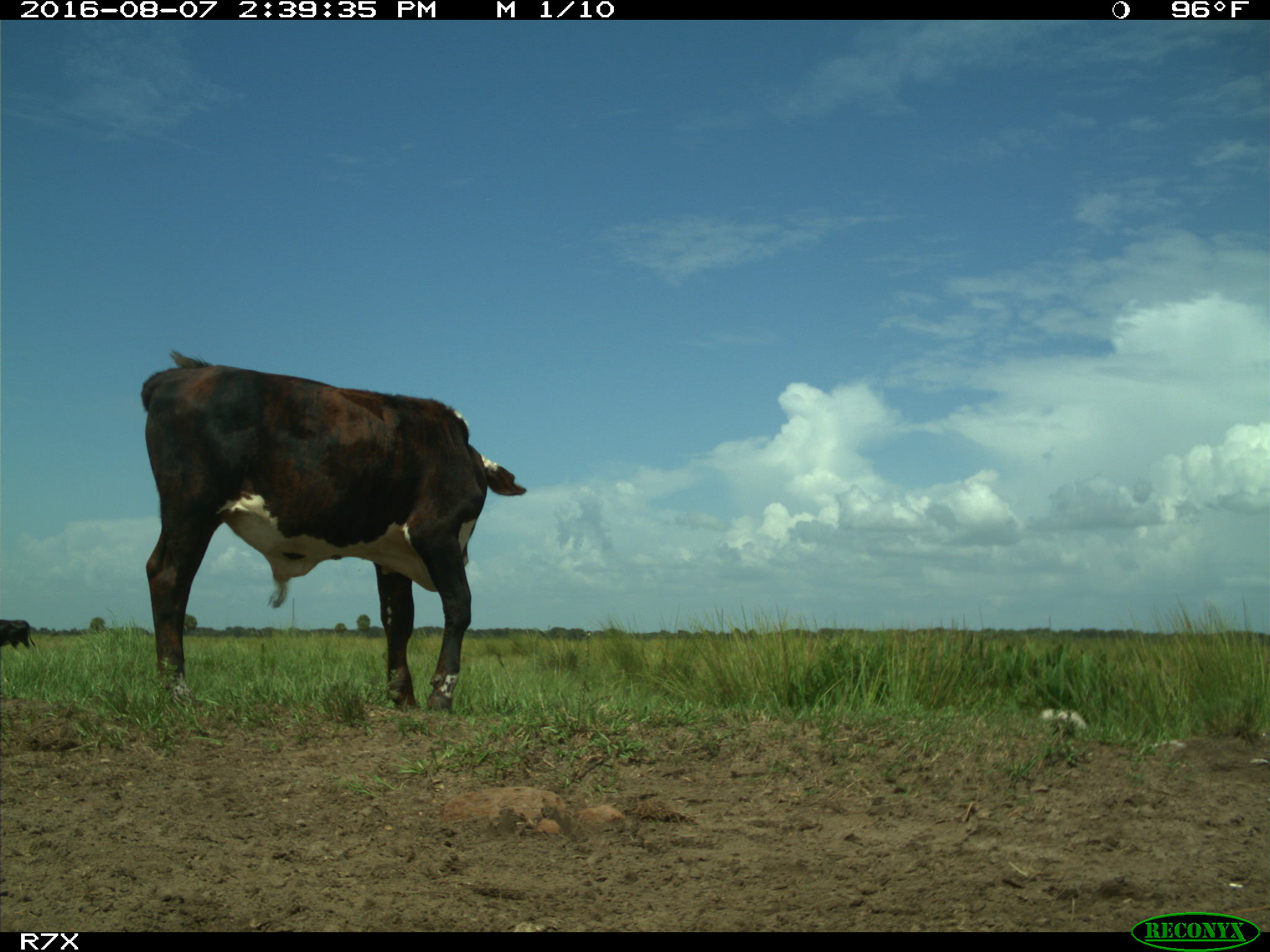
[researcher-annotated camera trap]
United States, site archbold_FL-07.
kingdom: Animalia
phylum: Chordata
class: Mammalia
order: Artiodactyla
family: Bovidae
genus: Bos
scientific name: Bos taurus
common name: domestic cow